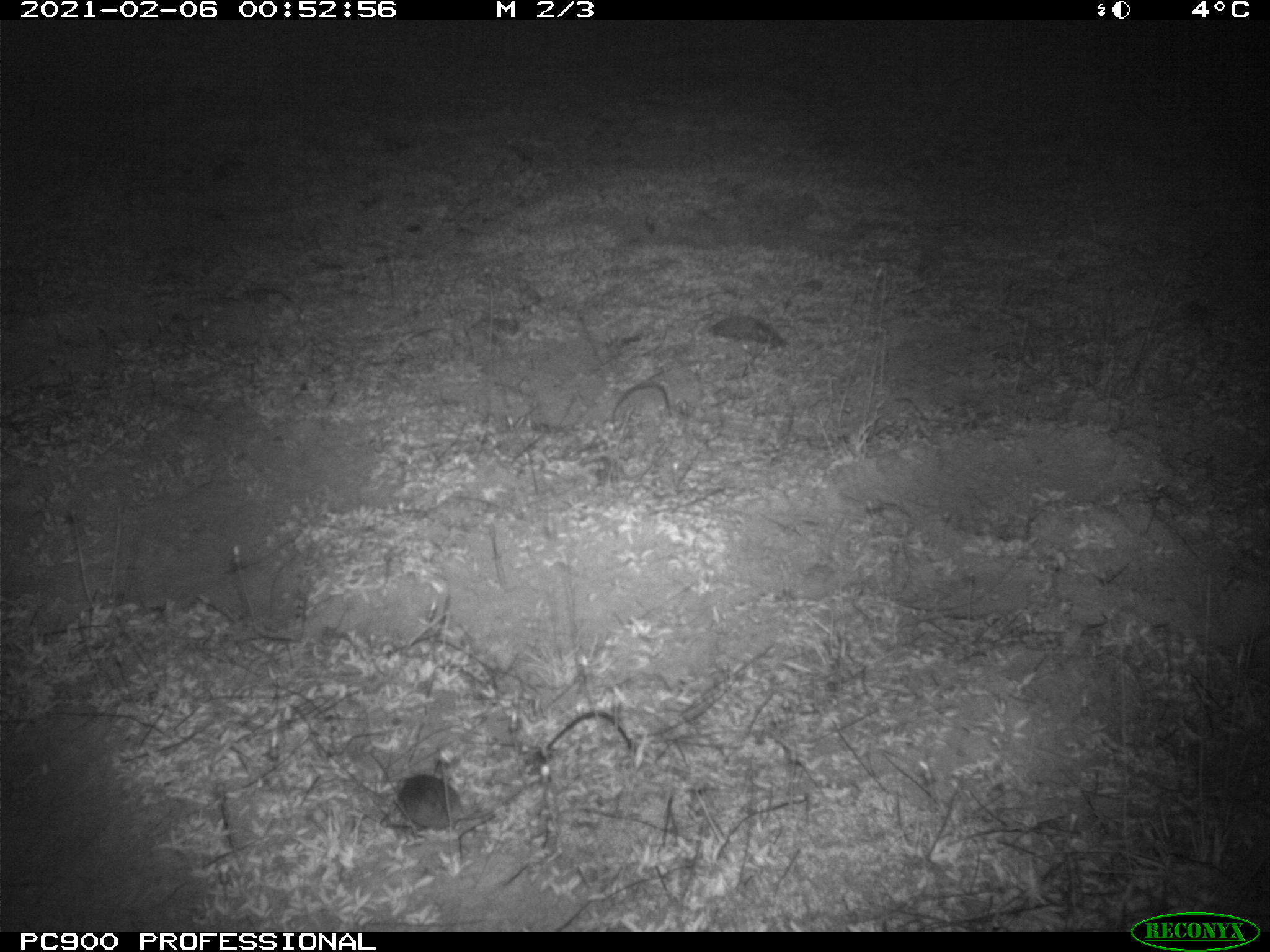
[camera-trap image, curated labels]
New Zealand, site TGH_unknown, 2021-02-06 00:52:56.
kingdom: Animalia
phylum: Chordata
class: Mammalia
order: Rodentia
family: Muridae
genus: Mus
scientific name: Mus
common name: mouse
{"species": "mouse (Mus)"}